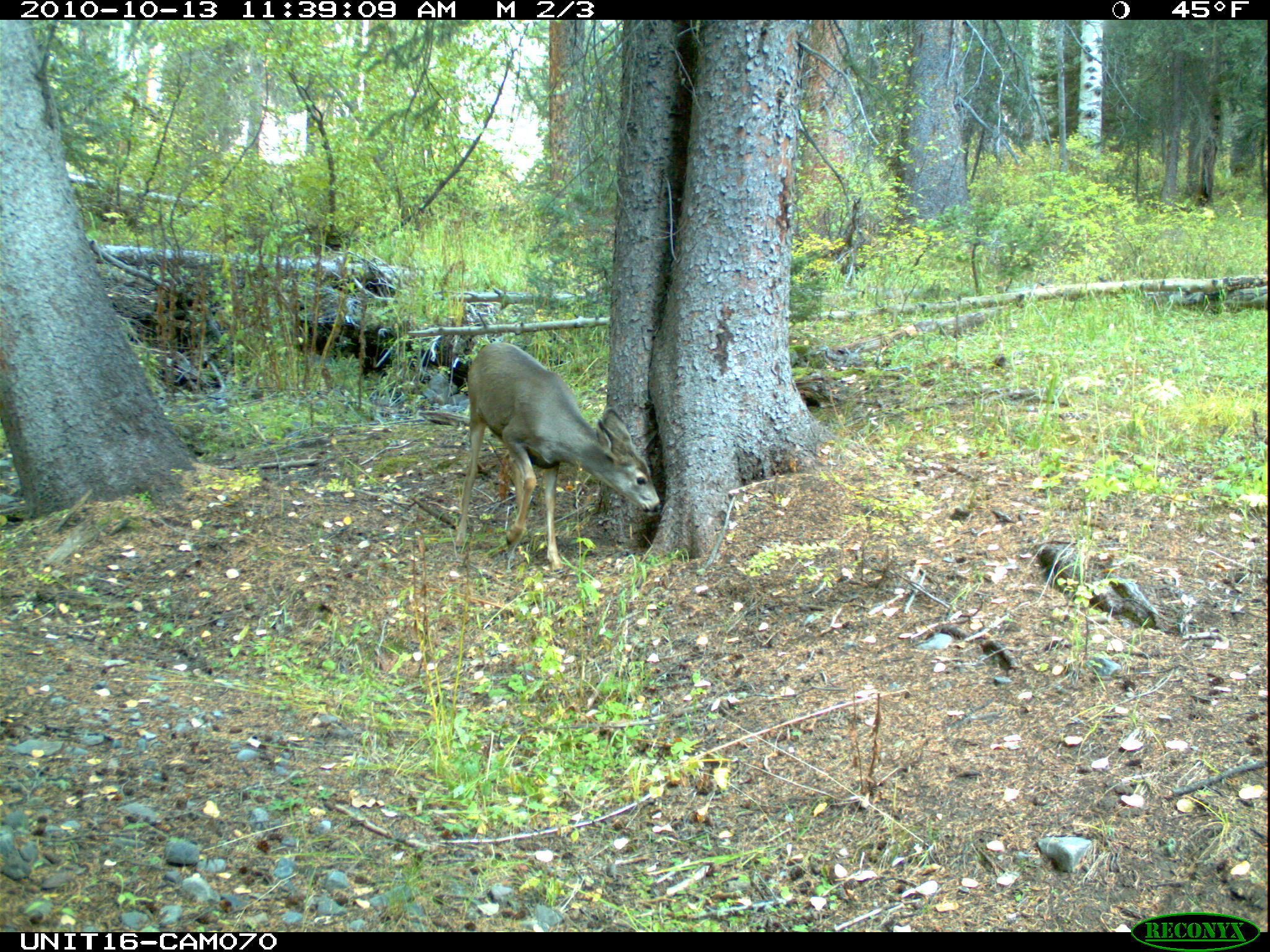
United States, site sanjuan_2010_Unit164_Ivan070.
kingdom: Animalia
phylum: Chordata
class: Mammalia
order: Artiodactyla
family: Cervidae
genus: Odocoileus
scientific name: Odocoileus hemionus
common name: mule deer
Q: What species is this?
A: Odocoileus hemionus (mule deer).